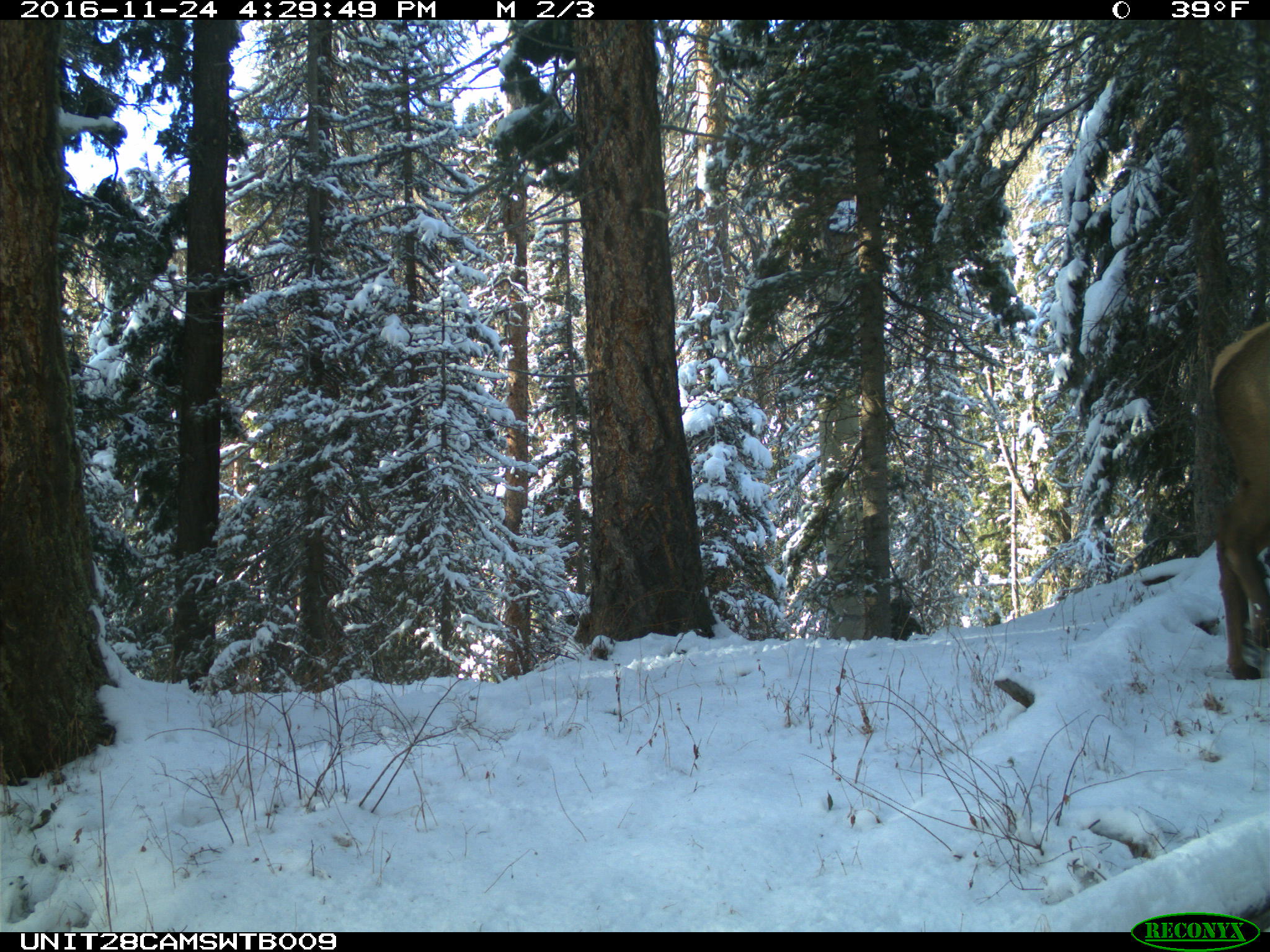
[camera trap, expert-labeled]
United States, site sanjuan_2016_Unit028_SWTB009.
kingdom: Animalia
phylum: Chordata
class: Mammalia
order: Artiodactyla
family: Cervidae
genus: Cervus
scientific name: Cervus elaphus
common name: red deer